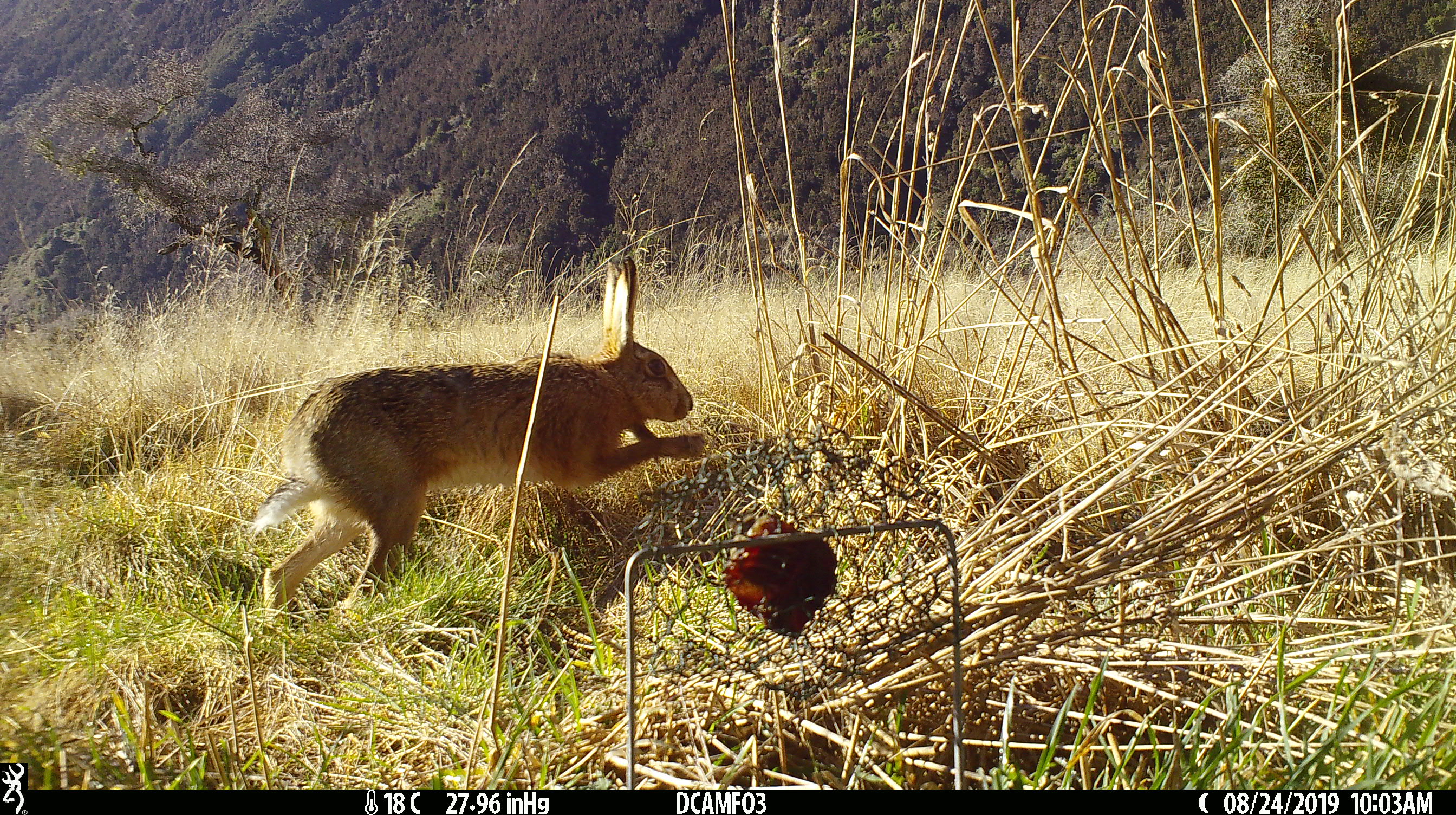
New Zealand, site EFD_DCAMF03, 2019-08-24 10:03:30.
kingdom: Animalia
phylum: Chordata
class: Mammalia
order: Lagomorpha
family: Leporidae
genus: Lepus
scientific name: Lepus europaeus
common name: brown hare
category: hare